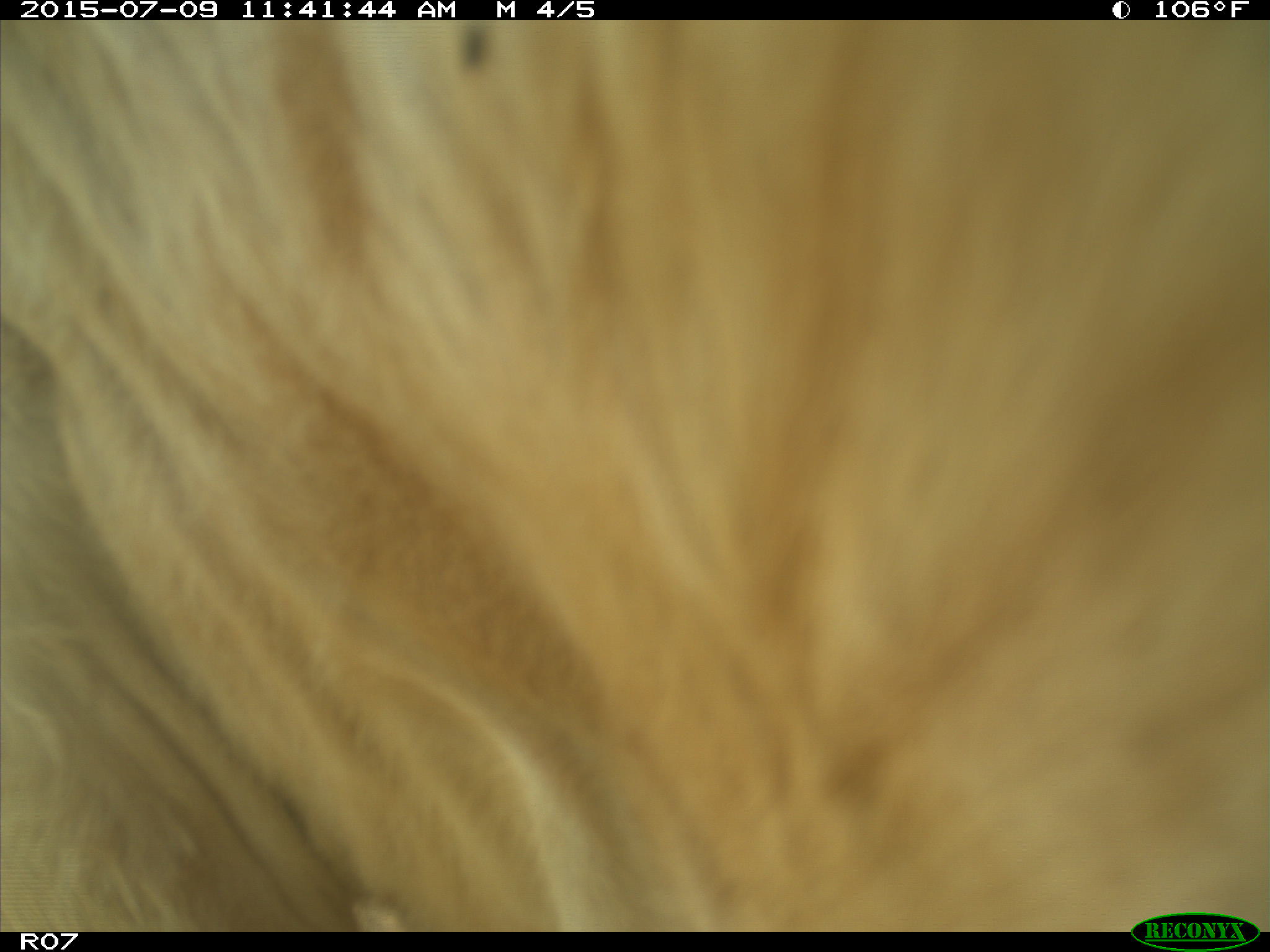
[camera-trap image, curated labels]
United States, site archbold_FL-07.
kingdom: Animalia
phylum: Chordata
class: Mammalia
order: Artiodactyla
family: Bovidae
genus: Bos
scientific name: Bos taurus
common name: domestic cow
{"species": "Bos taurus (domestic cow)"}